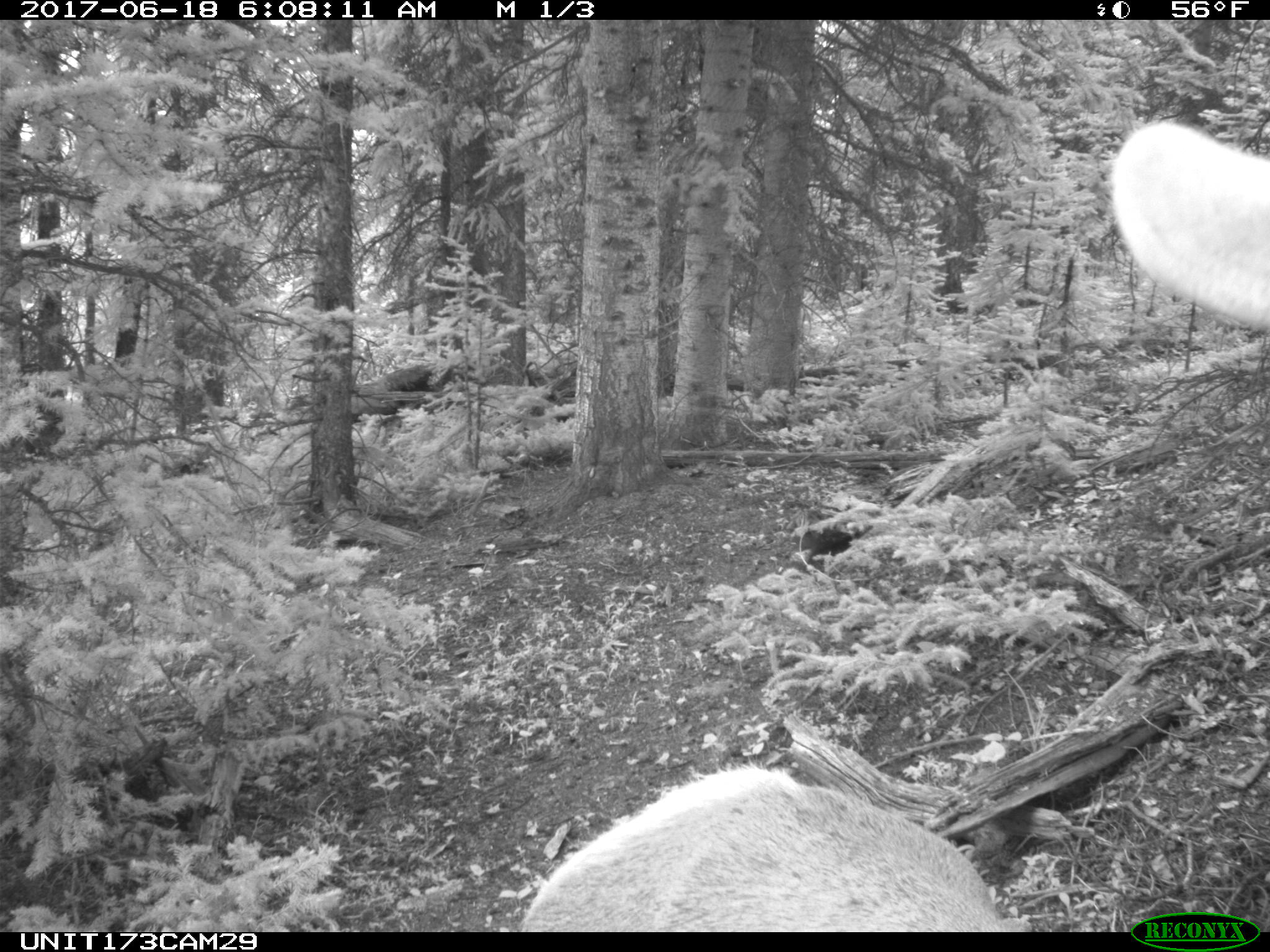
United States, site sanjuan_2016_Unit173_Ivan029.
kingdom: Animalia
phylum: Chordata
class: Mammalia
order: Artiodactyla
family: Cervidae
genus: Cervus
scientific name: Cervus elaphus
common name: red deer